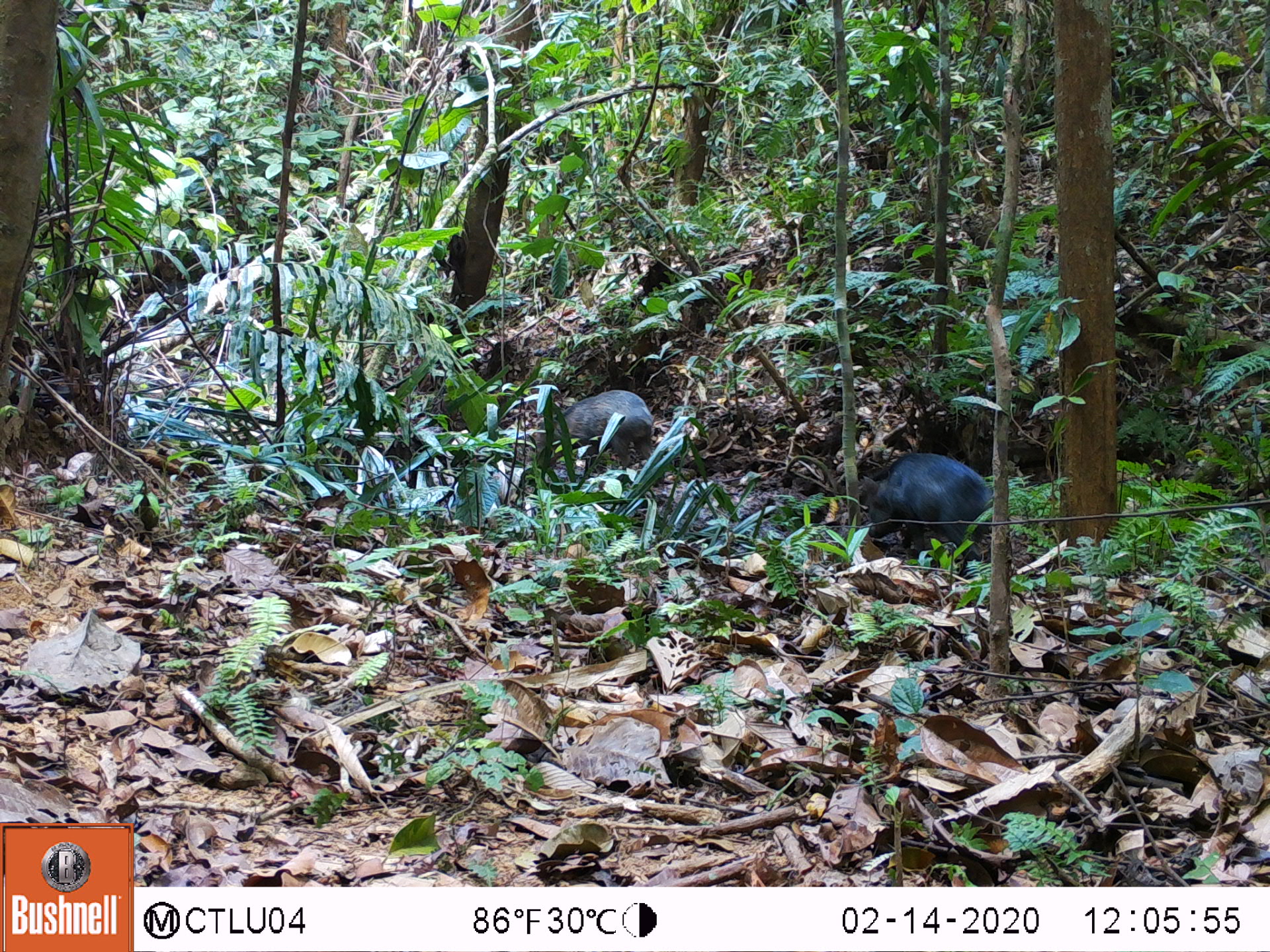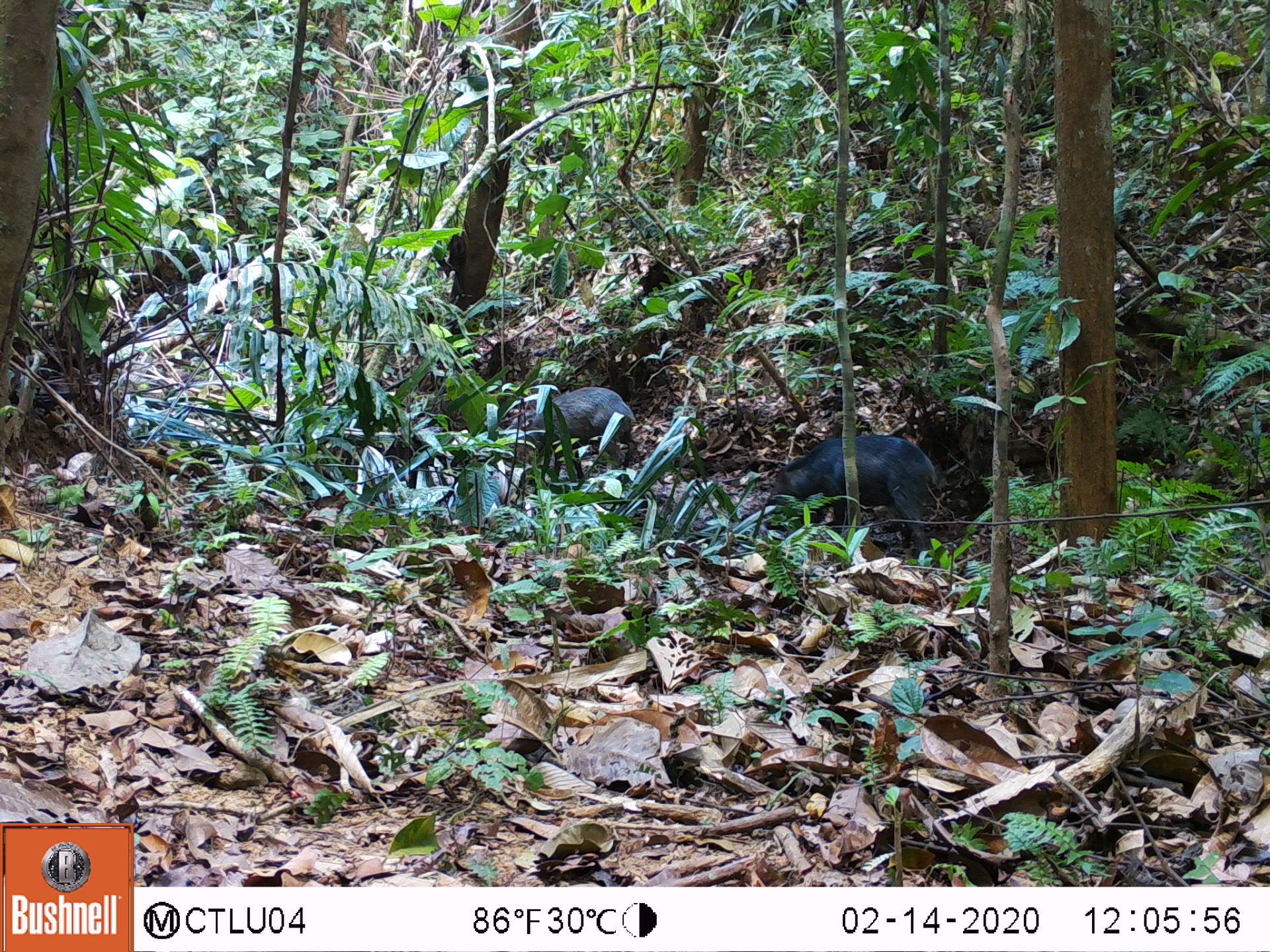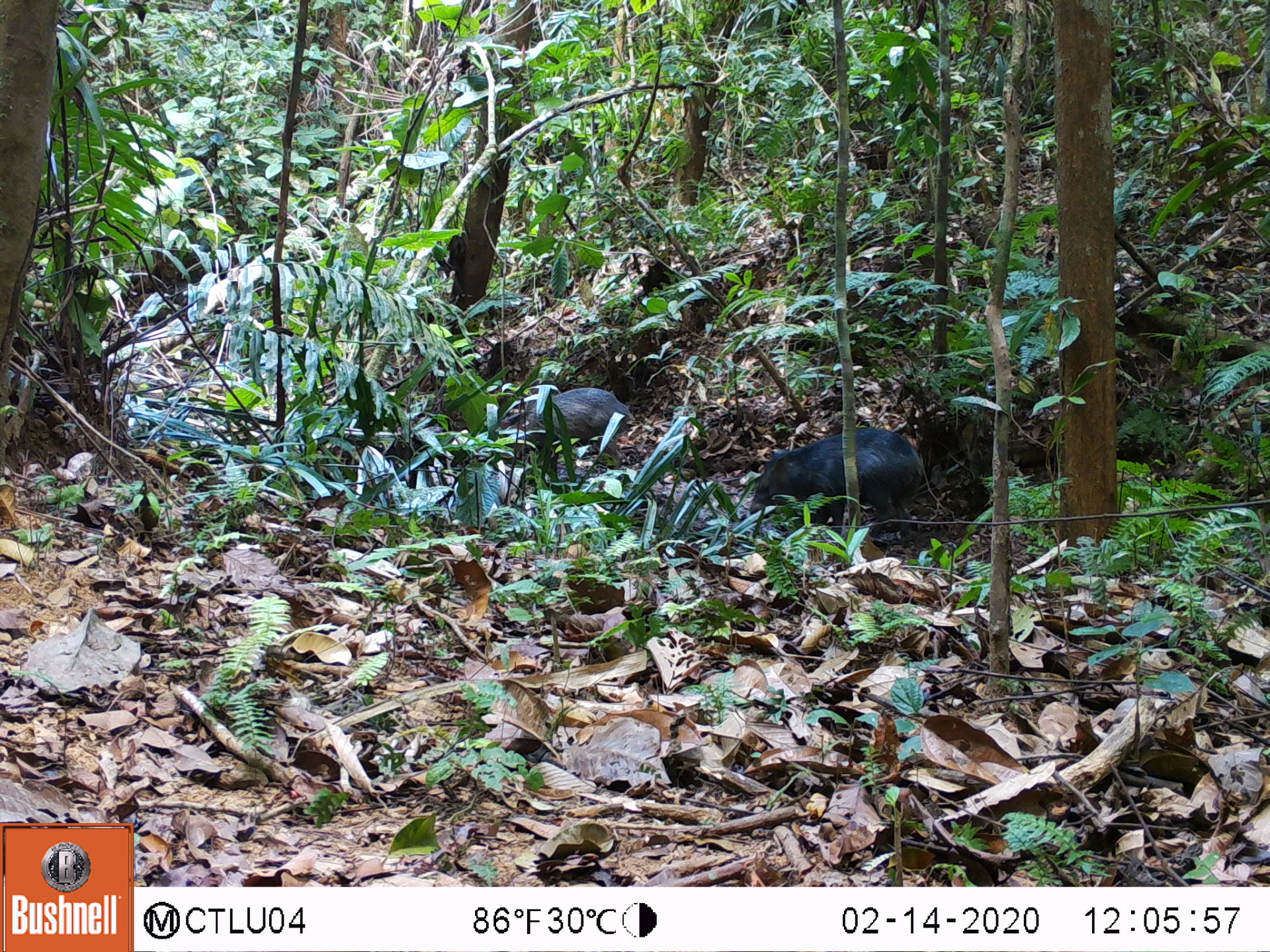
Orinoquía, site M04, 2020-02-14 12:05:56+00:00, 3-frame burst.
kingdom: Animalia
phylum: Chordata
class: Mammalia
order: Artiodactyla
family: Tayassuidae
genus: Pecari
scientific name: Pecari tajacu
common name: collared peccary